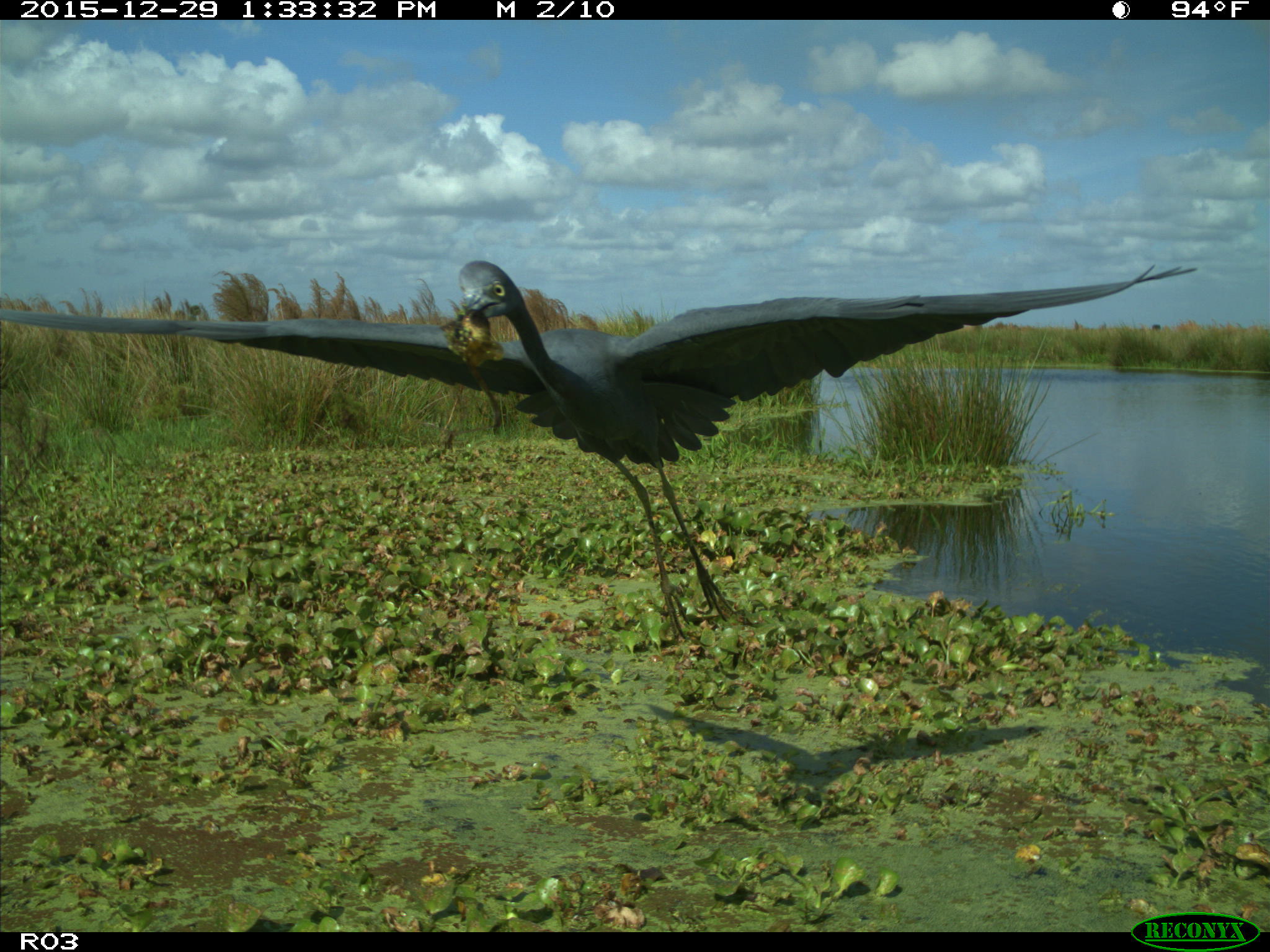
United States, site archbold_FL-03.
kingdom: Animalia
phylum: Chordata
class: Aves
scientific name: Aves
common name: birds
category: unidentified bird